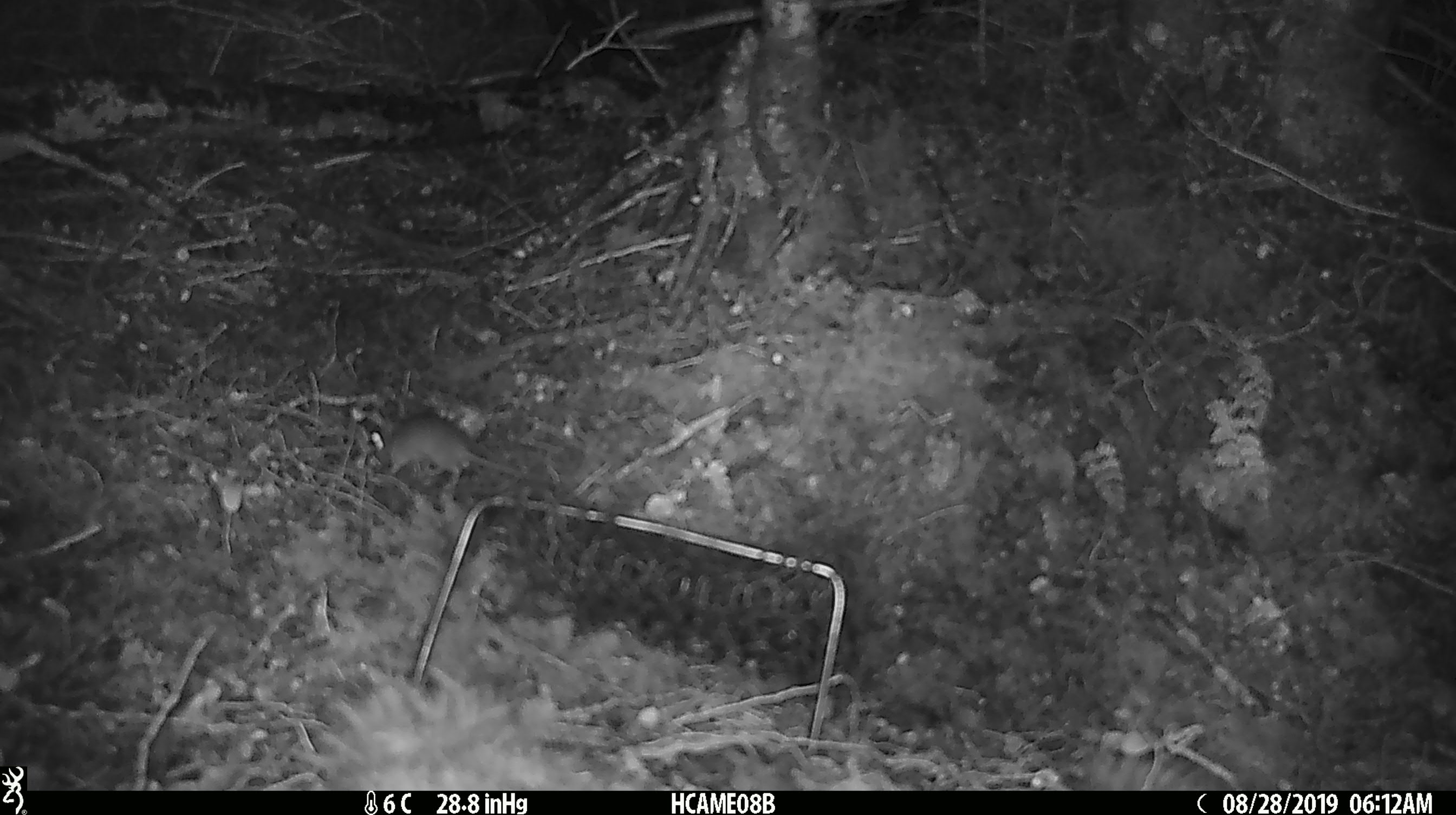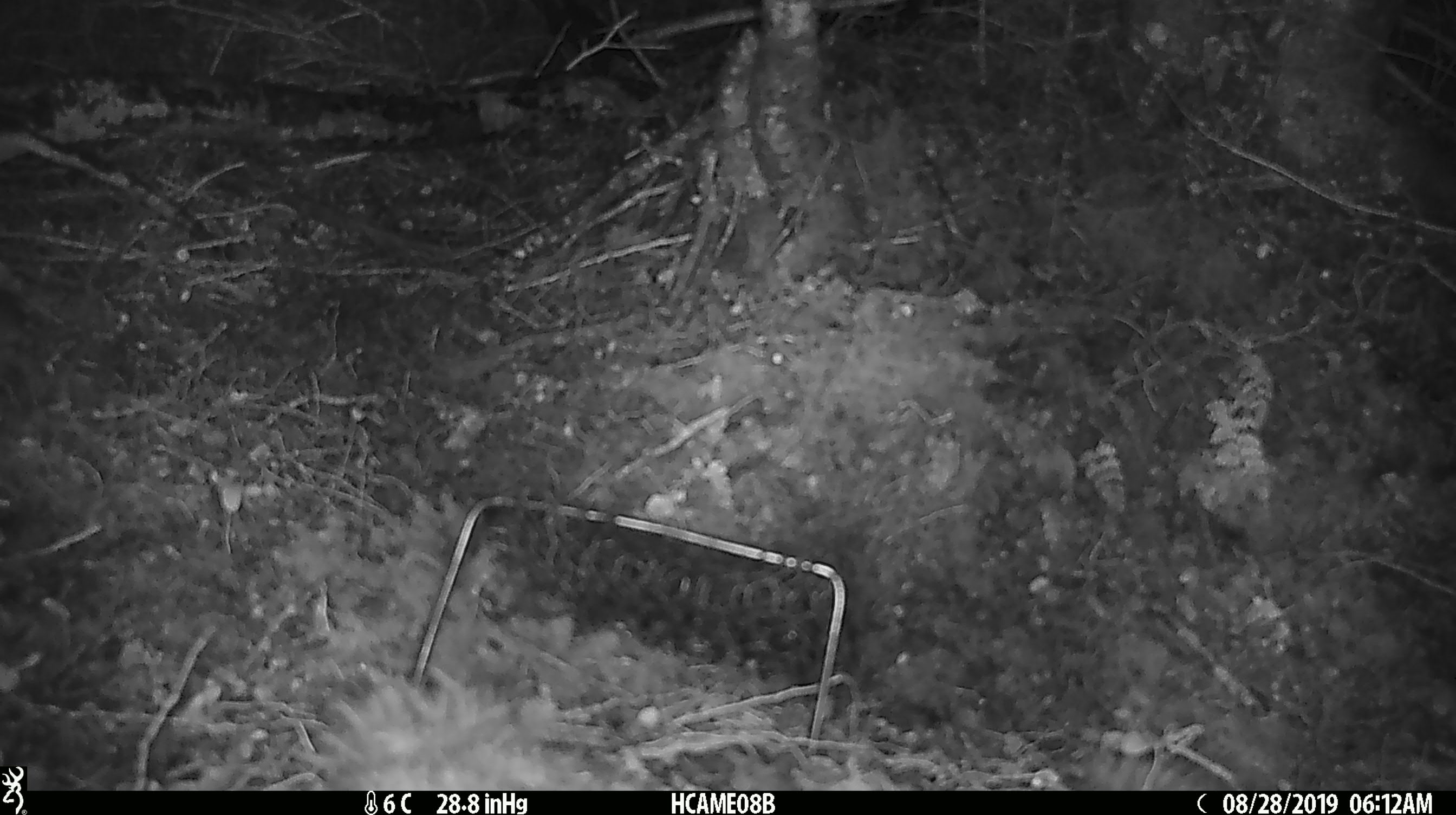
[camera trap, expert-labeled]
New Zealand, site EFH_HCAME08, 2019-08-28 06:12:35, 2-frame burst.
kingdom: Animalia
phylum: Chordata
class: Mammalia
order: Rodentia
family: Muridae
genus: Mus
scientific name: Mus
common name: mouse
Mouse (Mus).